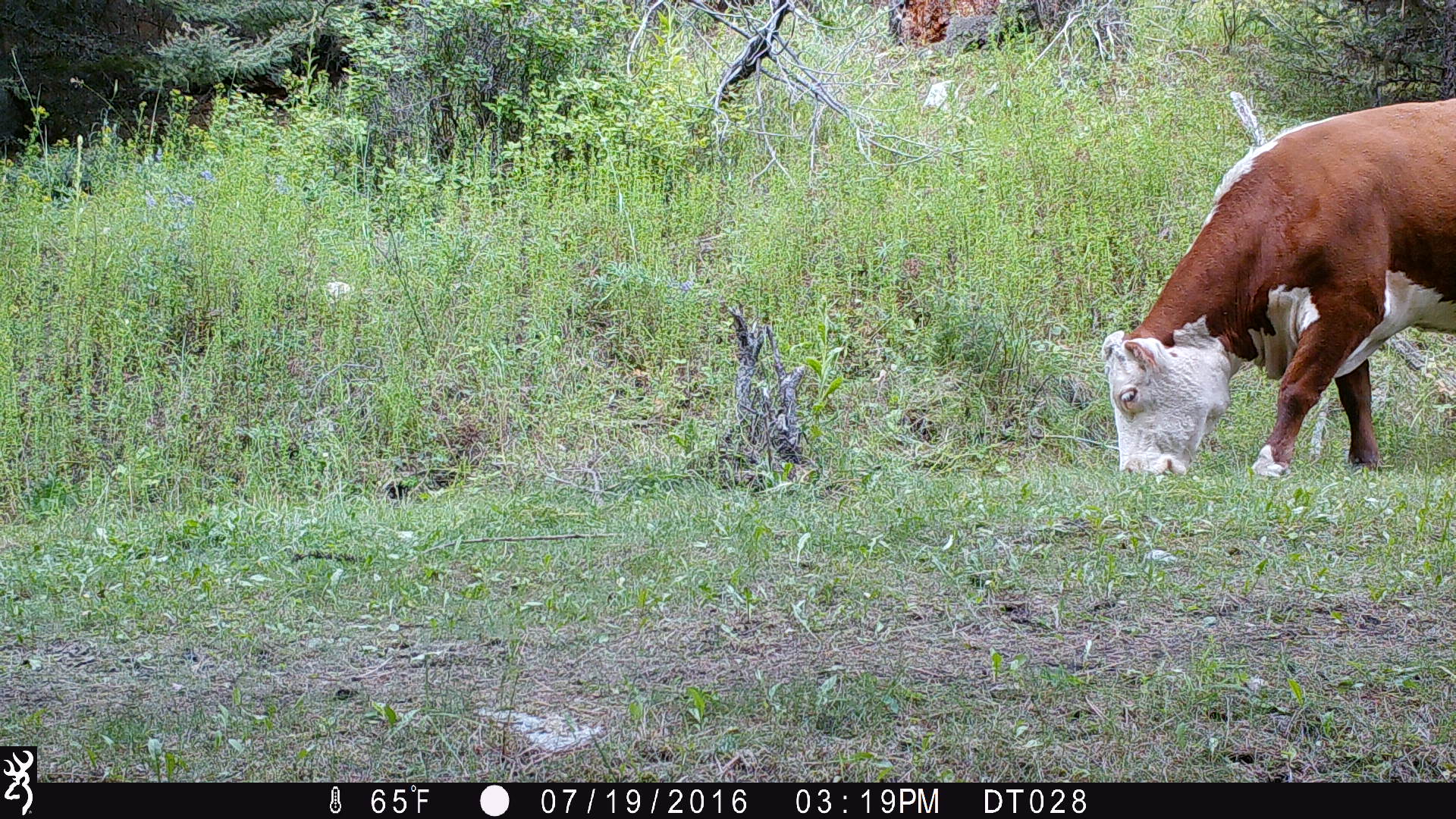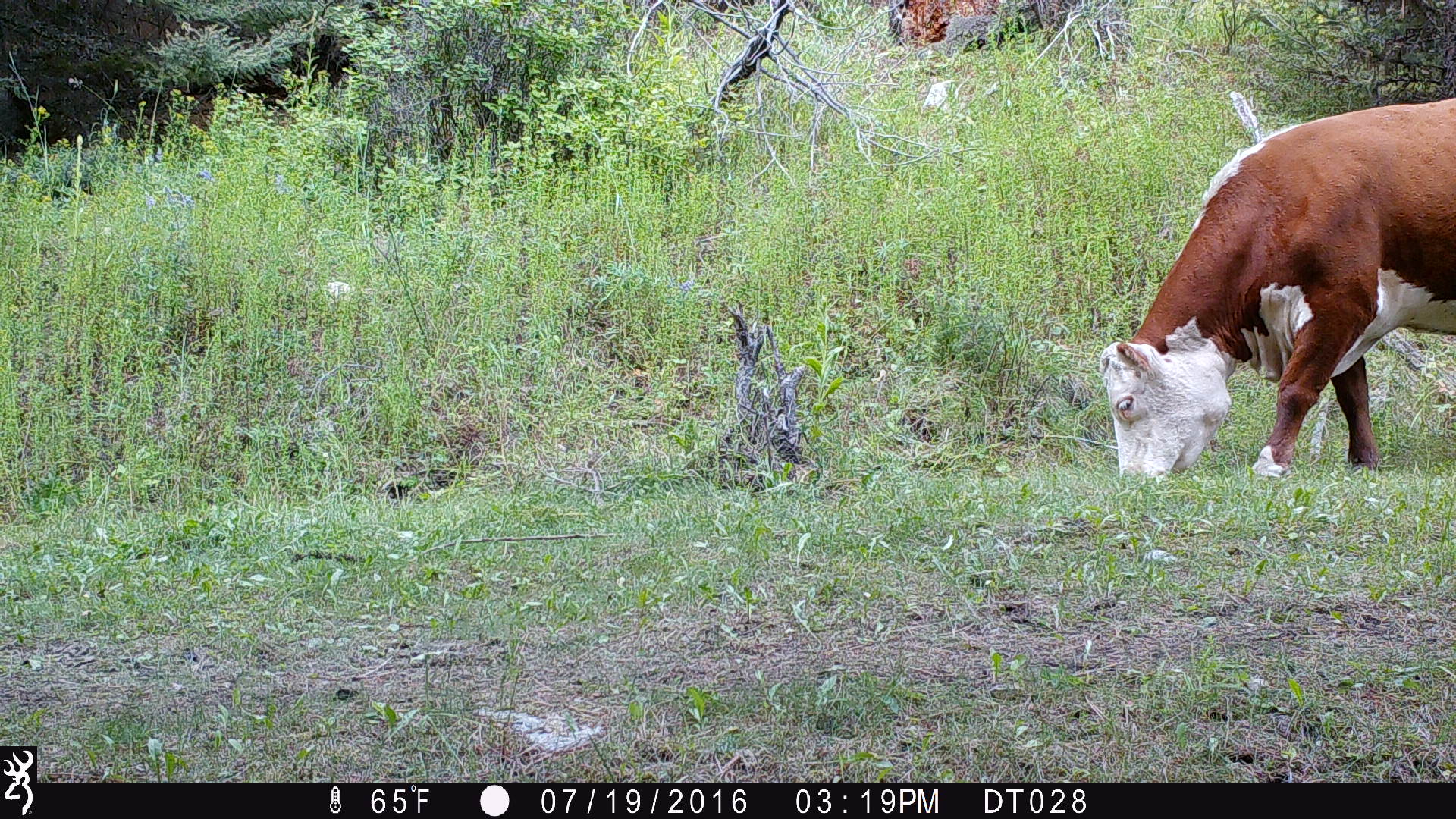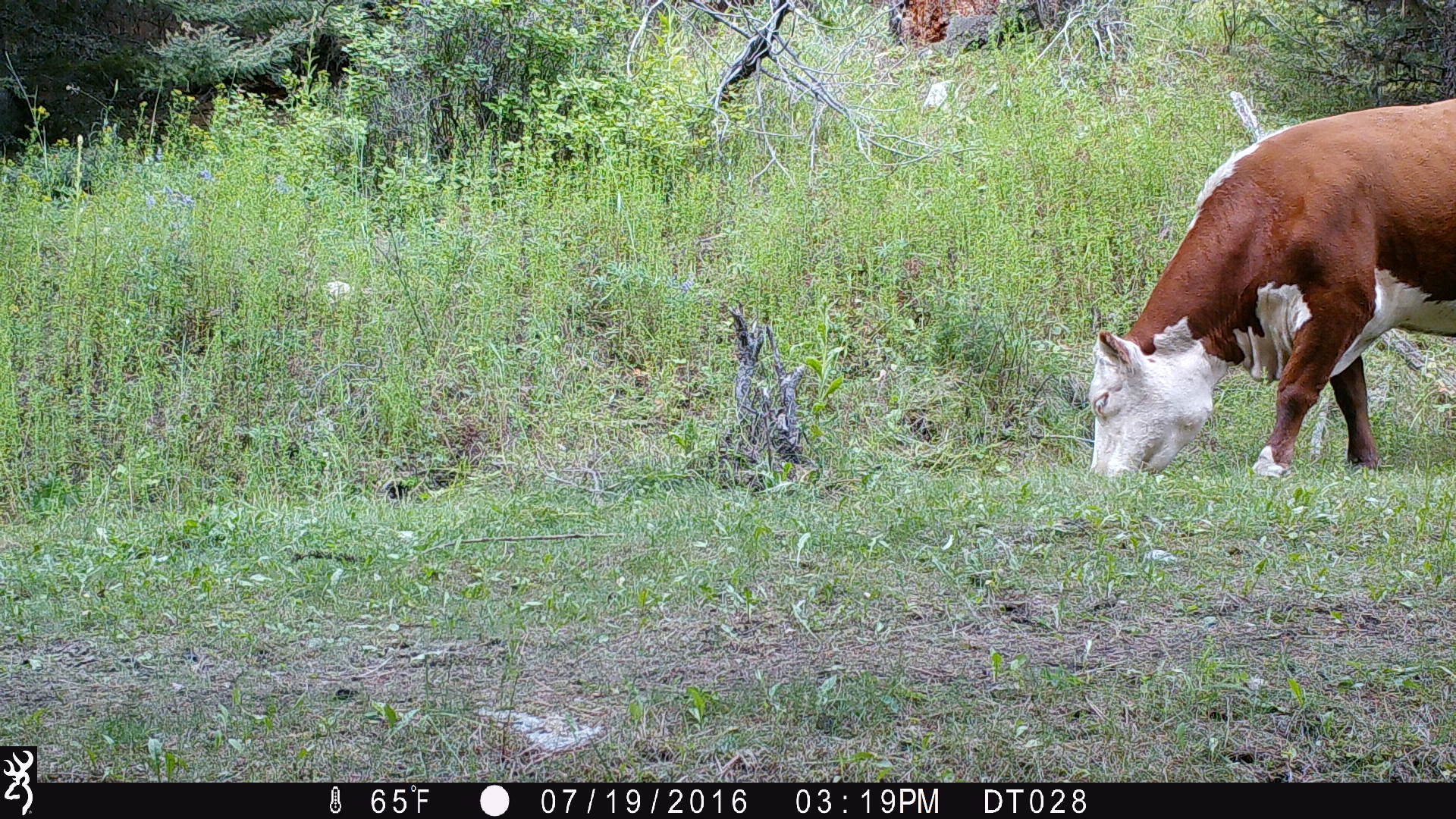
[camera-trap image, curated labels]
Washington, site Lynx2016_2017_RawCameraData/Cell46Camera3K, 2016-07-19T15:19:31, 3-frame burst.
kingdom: Animalia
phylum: Chordata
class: Mammalia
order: Artiodactyla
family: Bovidae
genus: Bos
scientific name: Bos taurus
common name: domestic cattle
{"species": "domestic cattle (Bos taurus)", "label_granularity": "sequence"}